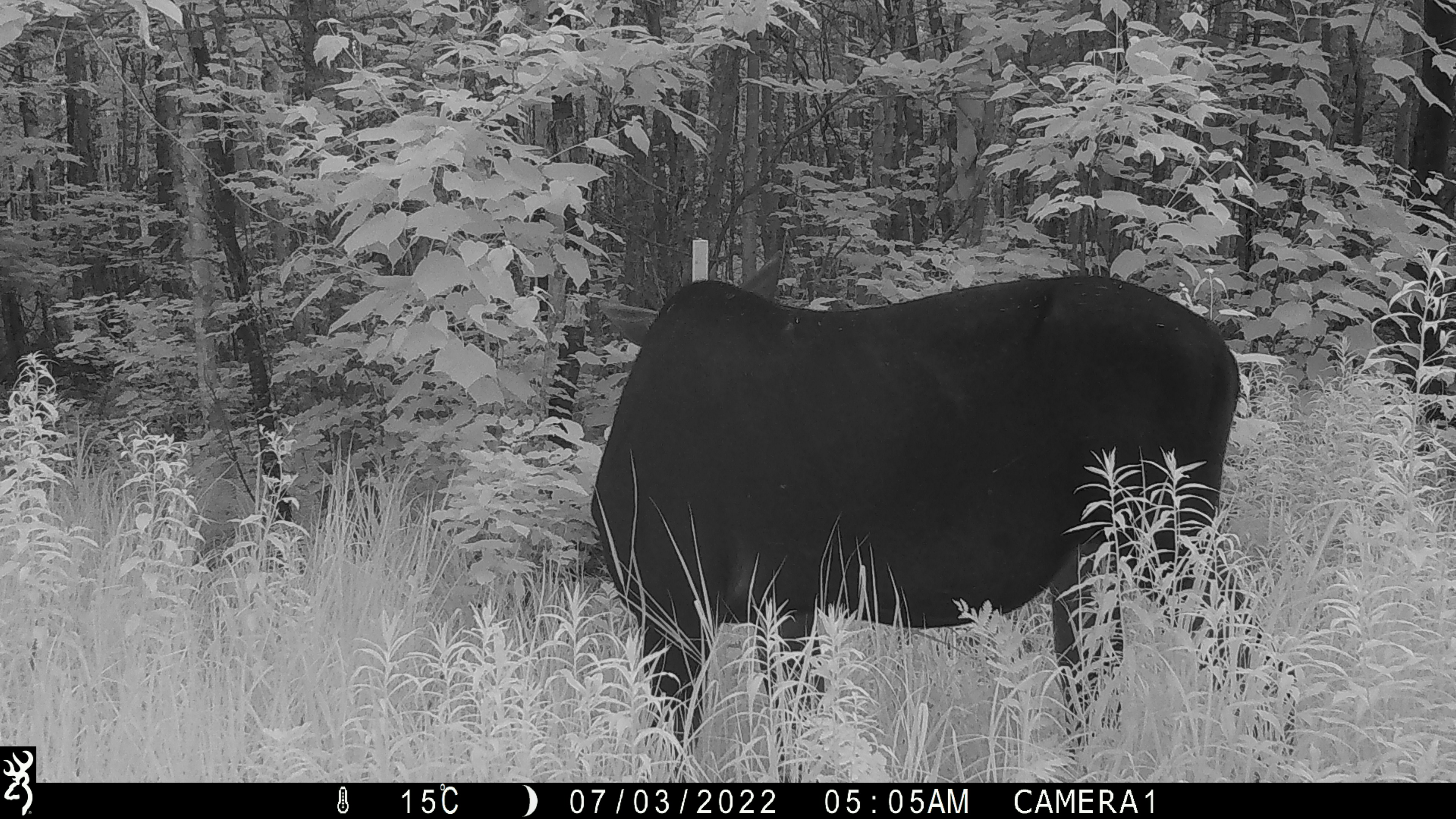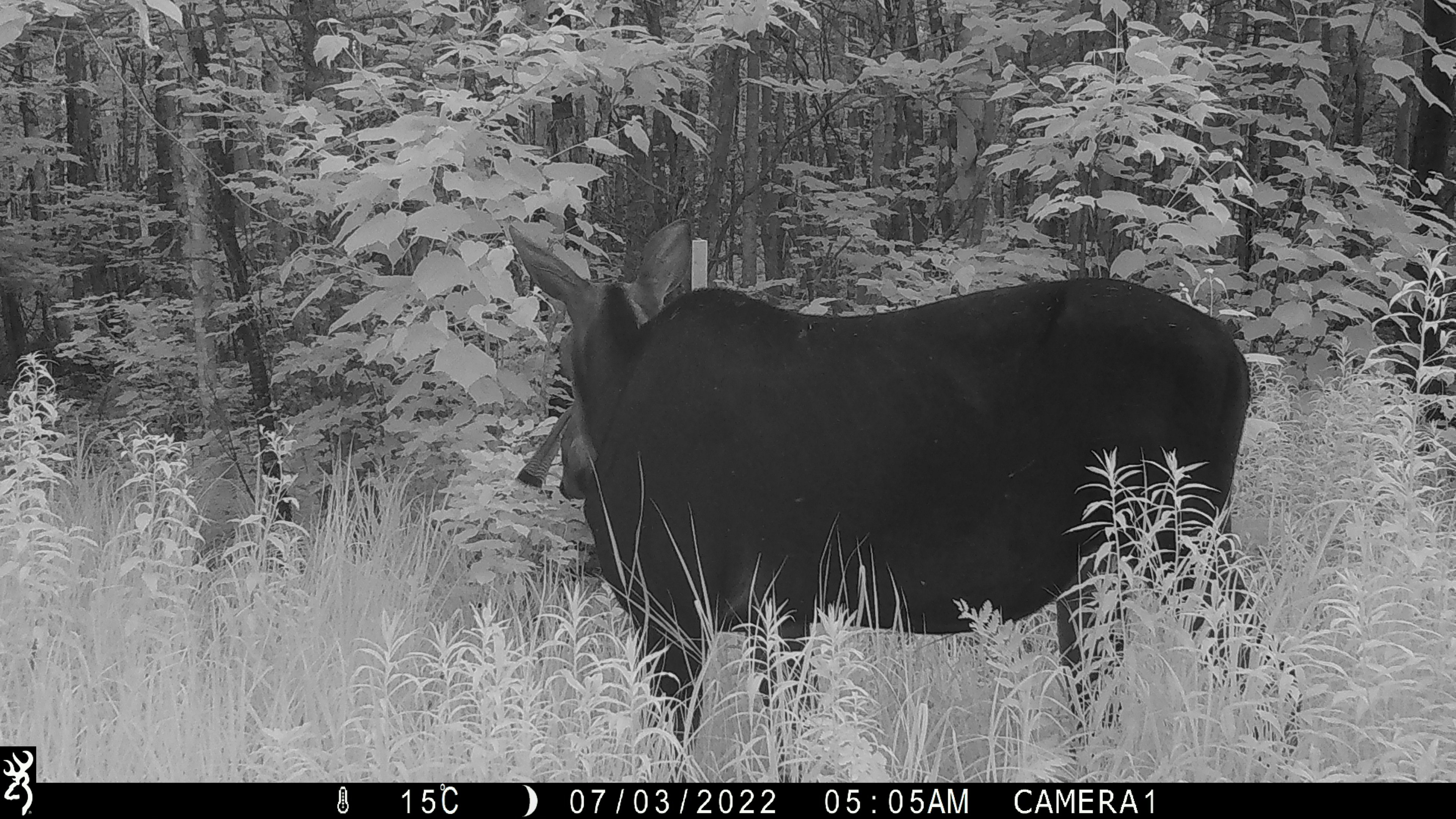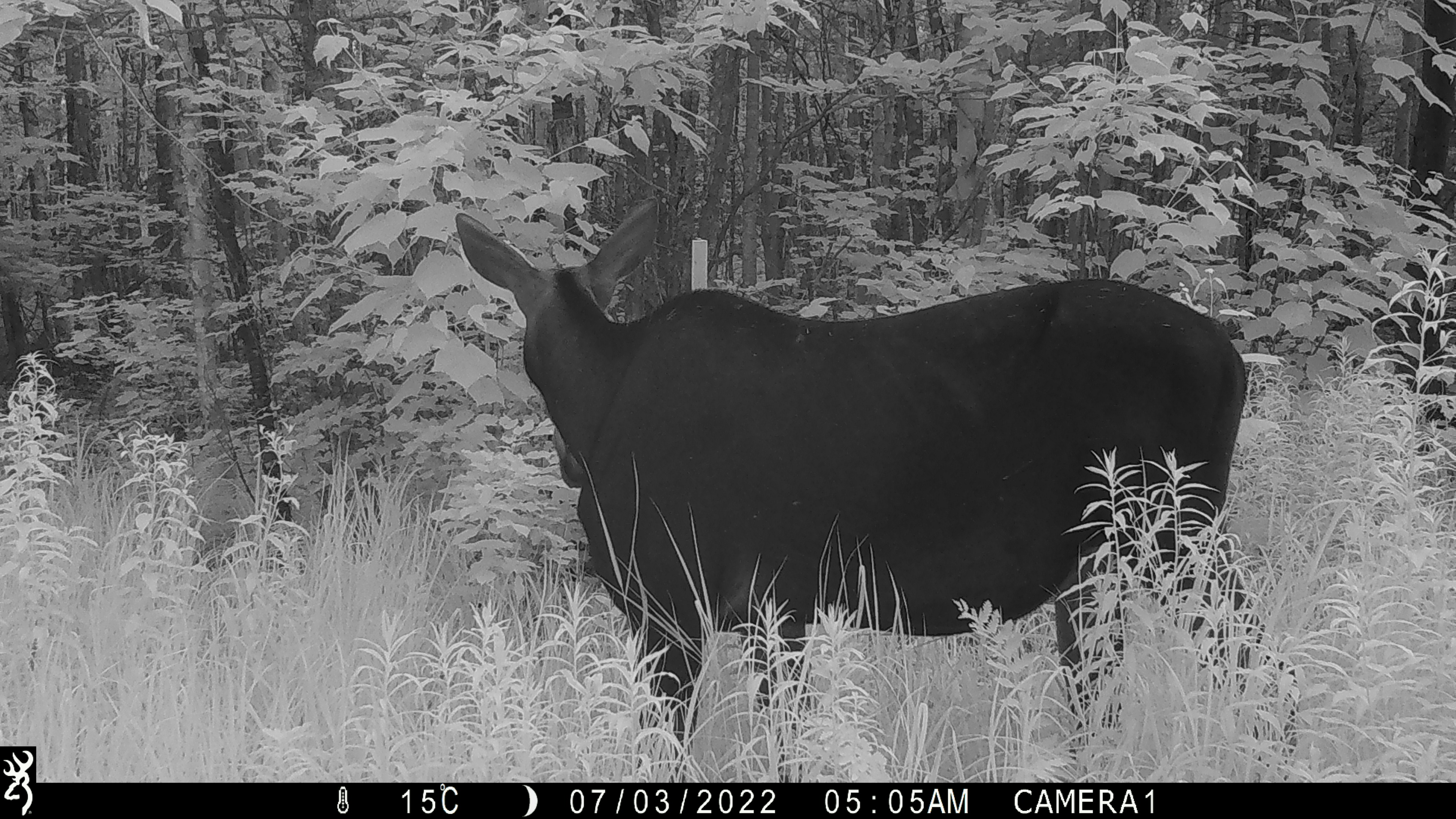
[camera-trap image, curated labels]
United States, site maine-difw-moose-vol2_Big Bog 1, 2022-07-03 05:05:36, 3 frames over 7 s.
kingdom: Animalia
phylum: Chordata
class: Mammalia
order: Artiodactyla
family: Cervidae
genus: Alces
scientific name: Alces alces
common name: moose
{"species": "moose (Alces alces)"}